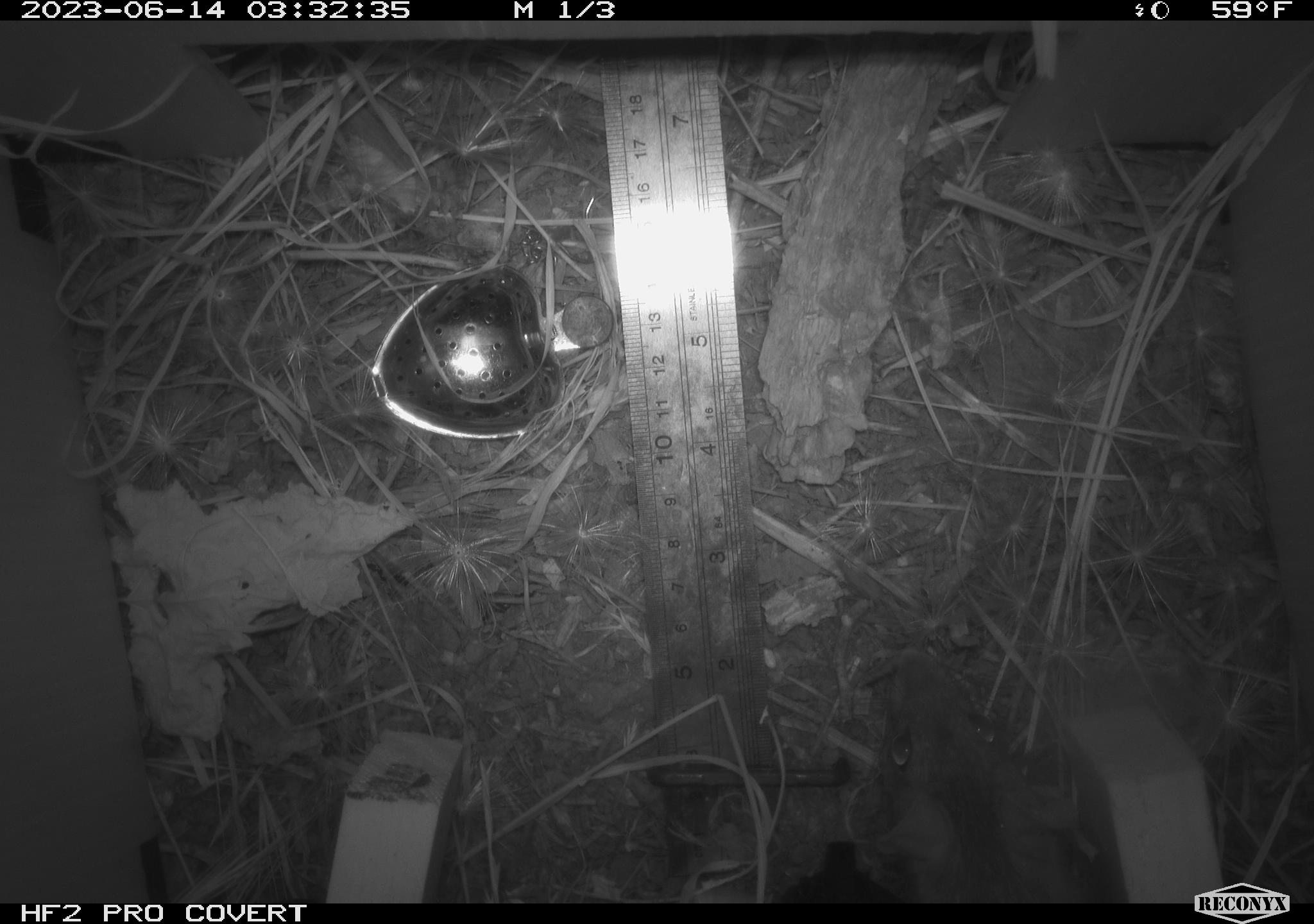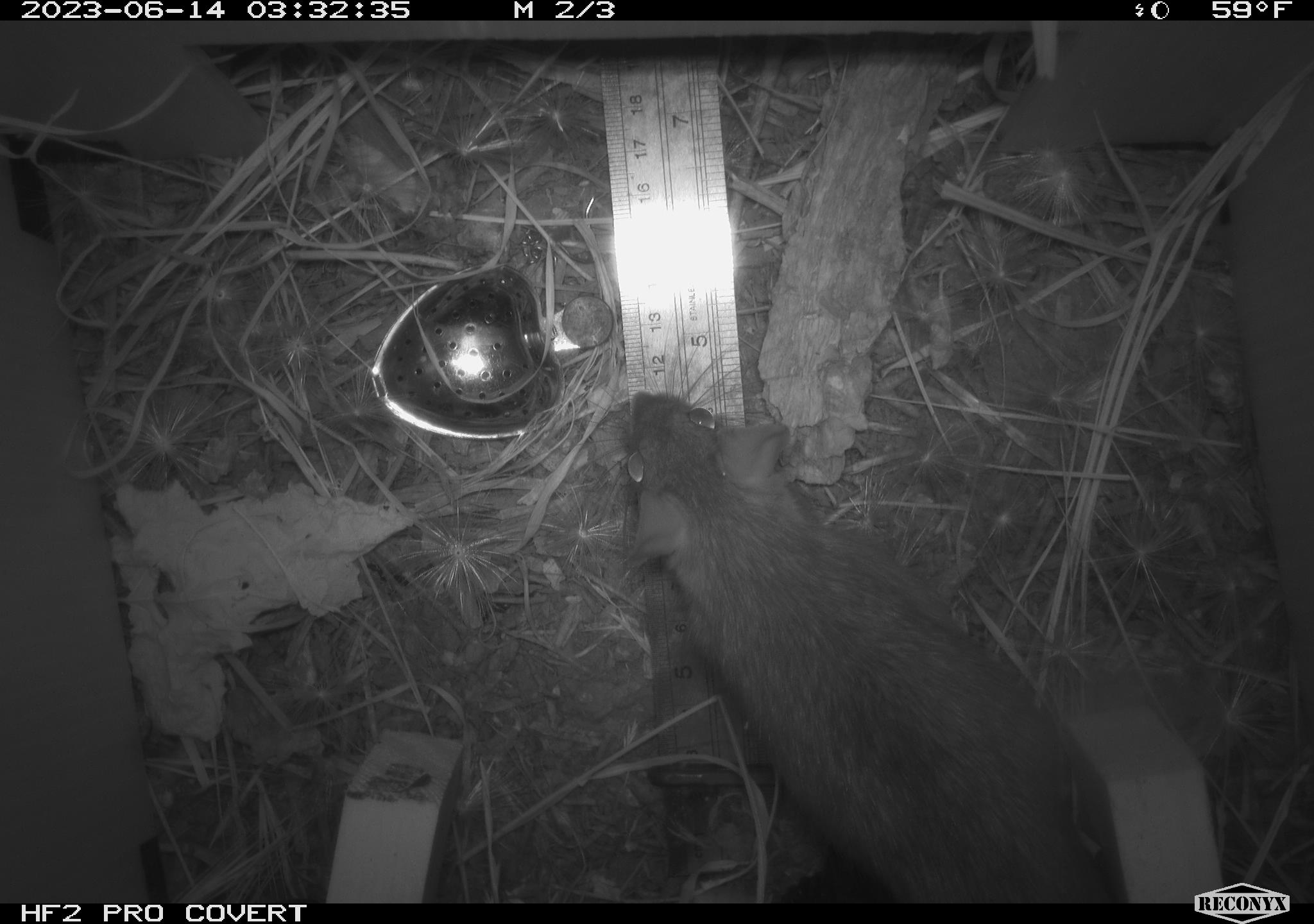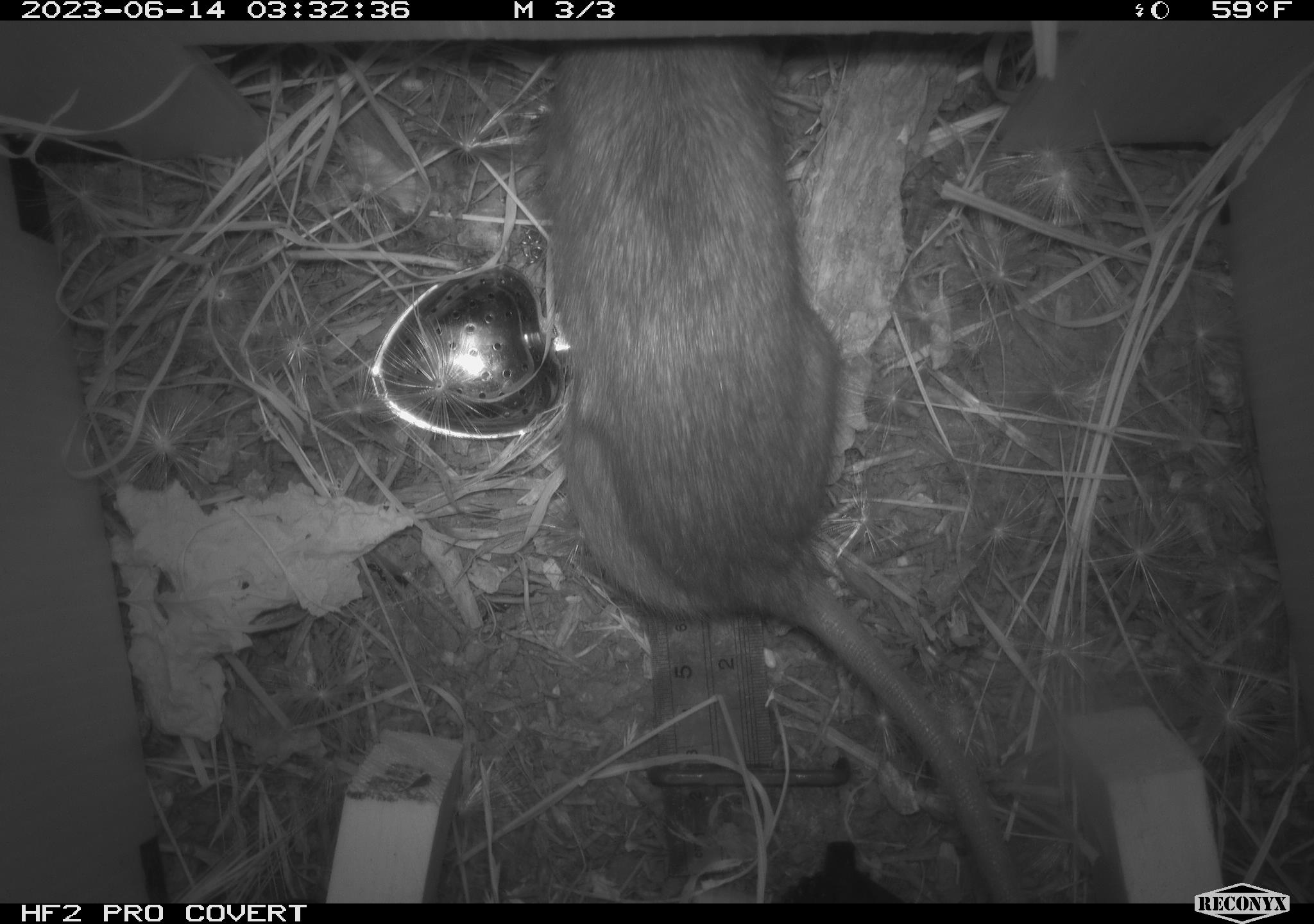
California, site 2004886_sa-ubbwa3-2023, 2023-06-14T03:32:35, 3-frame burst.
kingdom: Animalia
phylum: Chordata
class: Mammalia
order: Rodentia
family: Muridae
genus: Rattus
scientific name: Rattus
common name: rat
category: rattus species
Rattus species (rat) (Rattus).